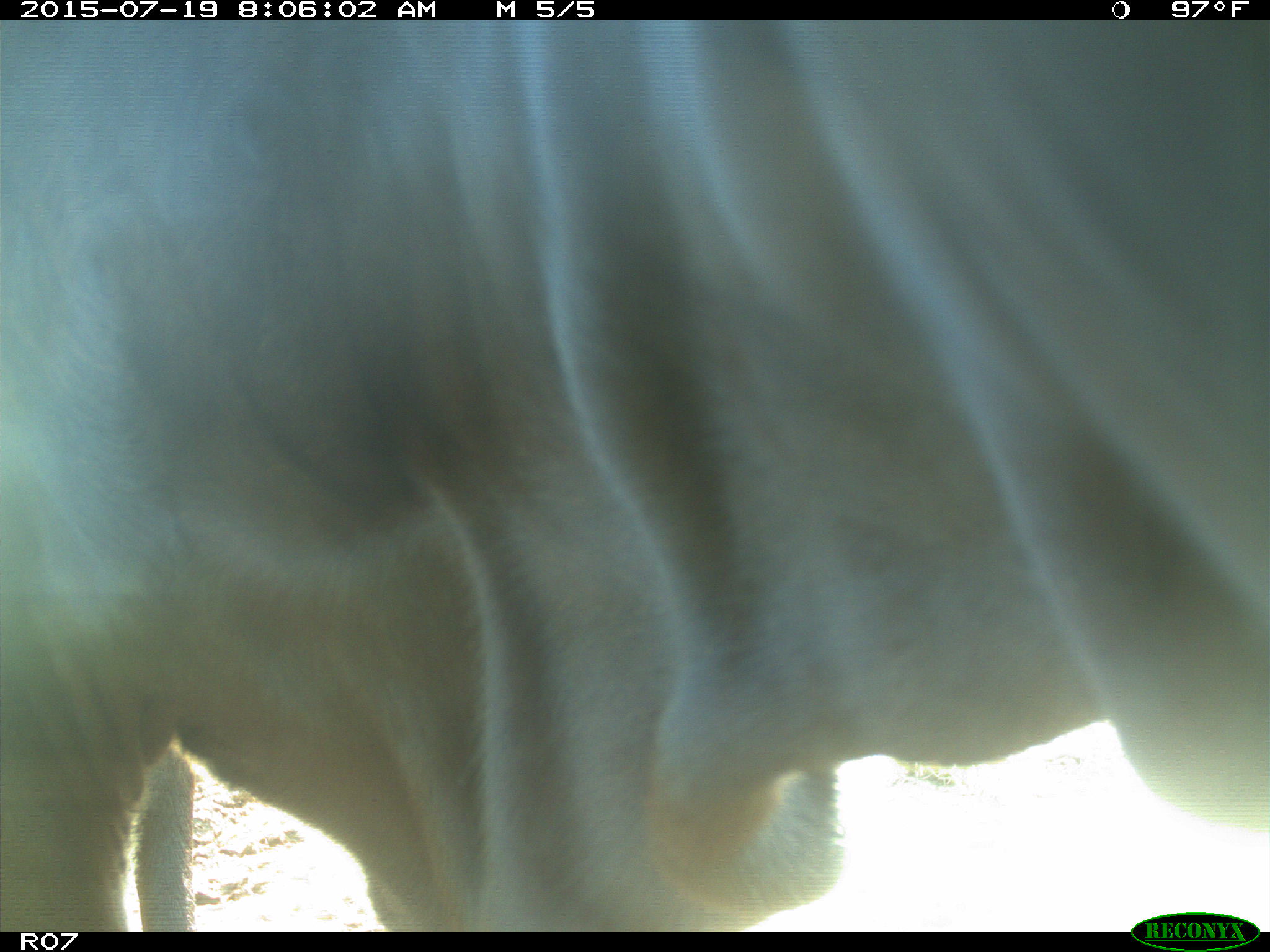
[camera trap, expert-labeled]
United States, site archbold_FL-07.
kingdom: Animalia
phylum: Chordata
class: Mammalia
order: Artiodactyla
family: Bovidae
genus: Bos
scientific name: Bos taurus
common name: domestic cow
Bos taurus (domestic cow).